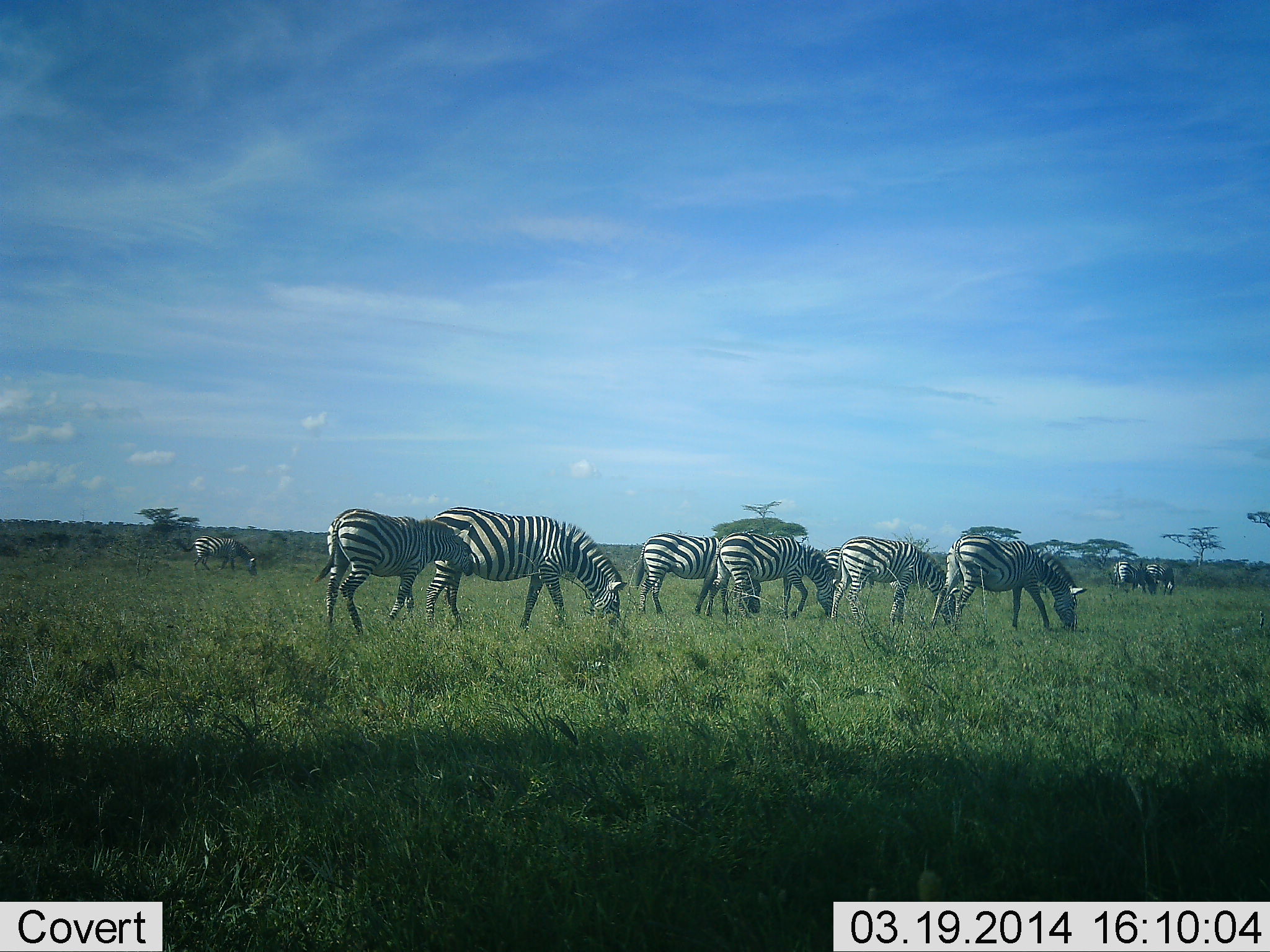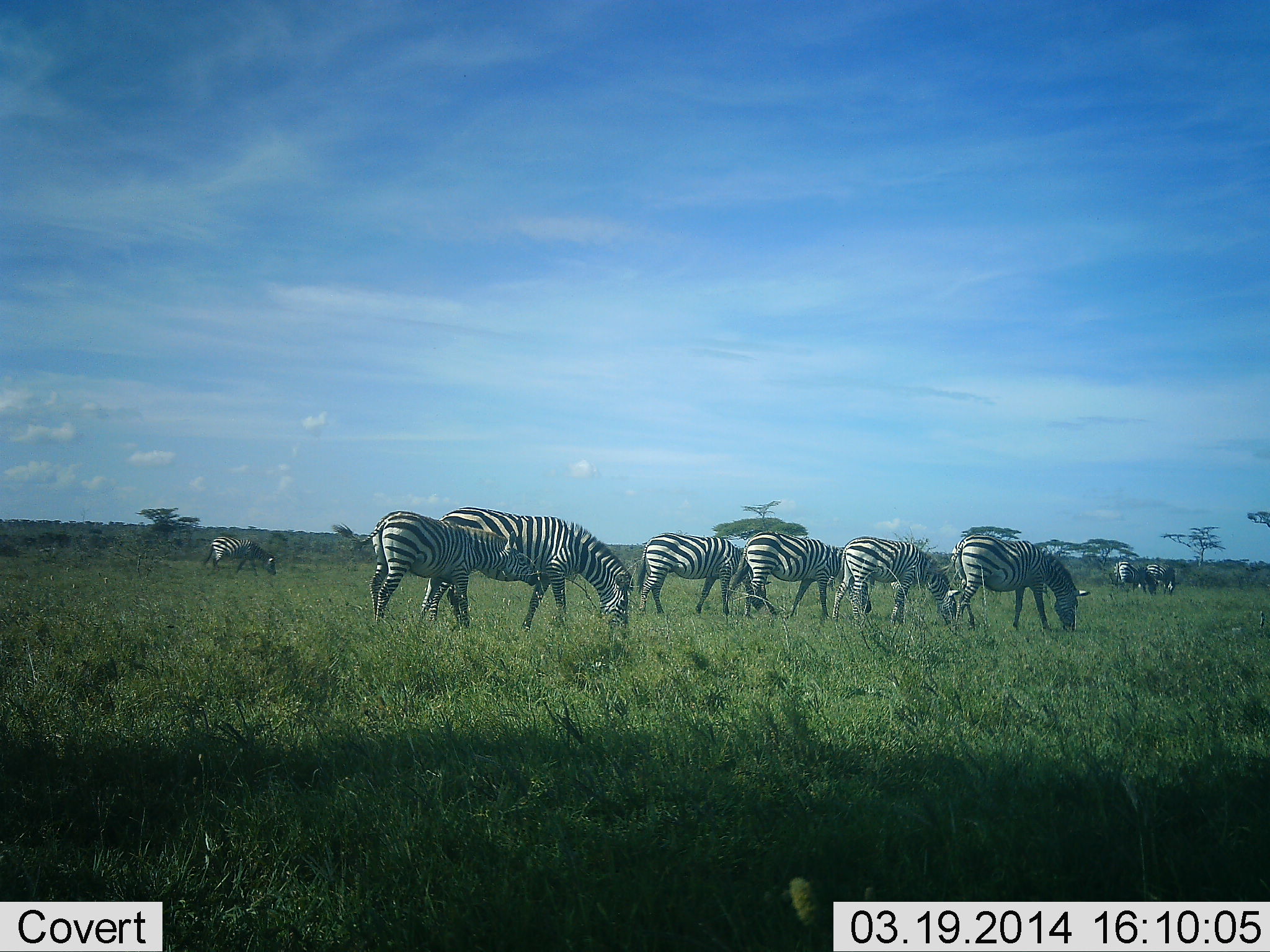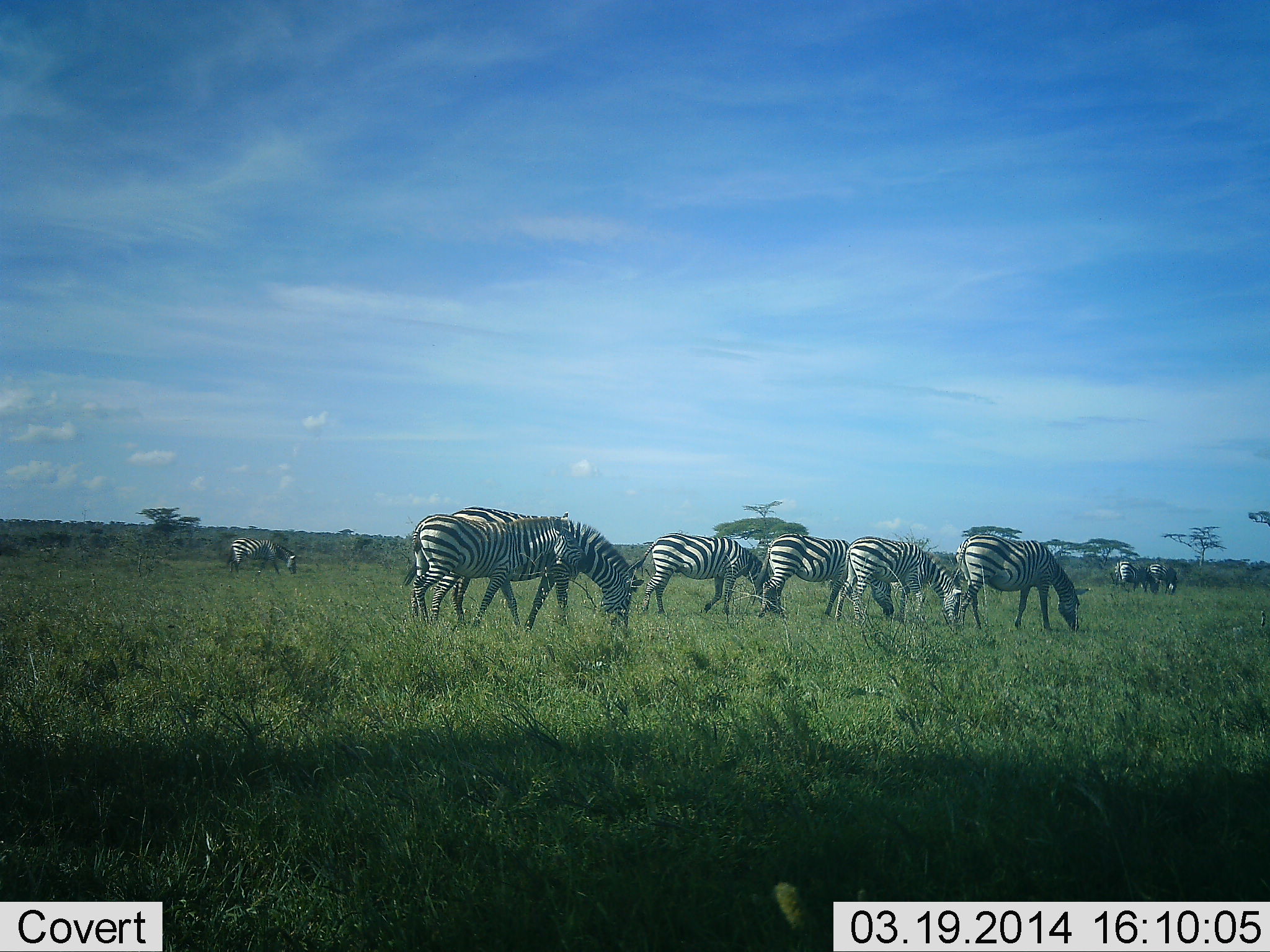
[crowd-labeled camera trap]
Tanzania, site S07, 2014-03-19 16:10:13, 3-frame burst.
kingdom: Animalia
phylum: Chordata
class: Mammalia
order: Perissodactyla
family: Equidae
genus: Equus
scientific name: Equus quagga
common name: plains zebra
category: zebra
Zebra (plains zebra) (Equus quagga), count 9. Behavior (volunteer vote fractions): standing 50%, resting 0%, moving 20%, interacting 0%. Young present (vote fraction): 30%. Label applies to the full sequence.